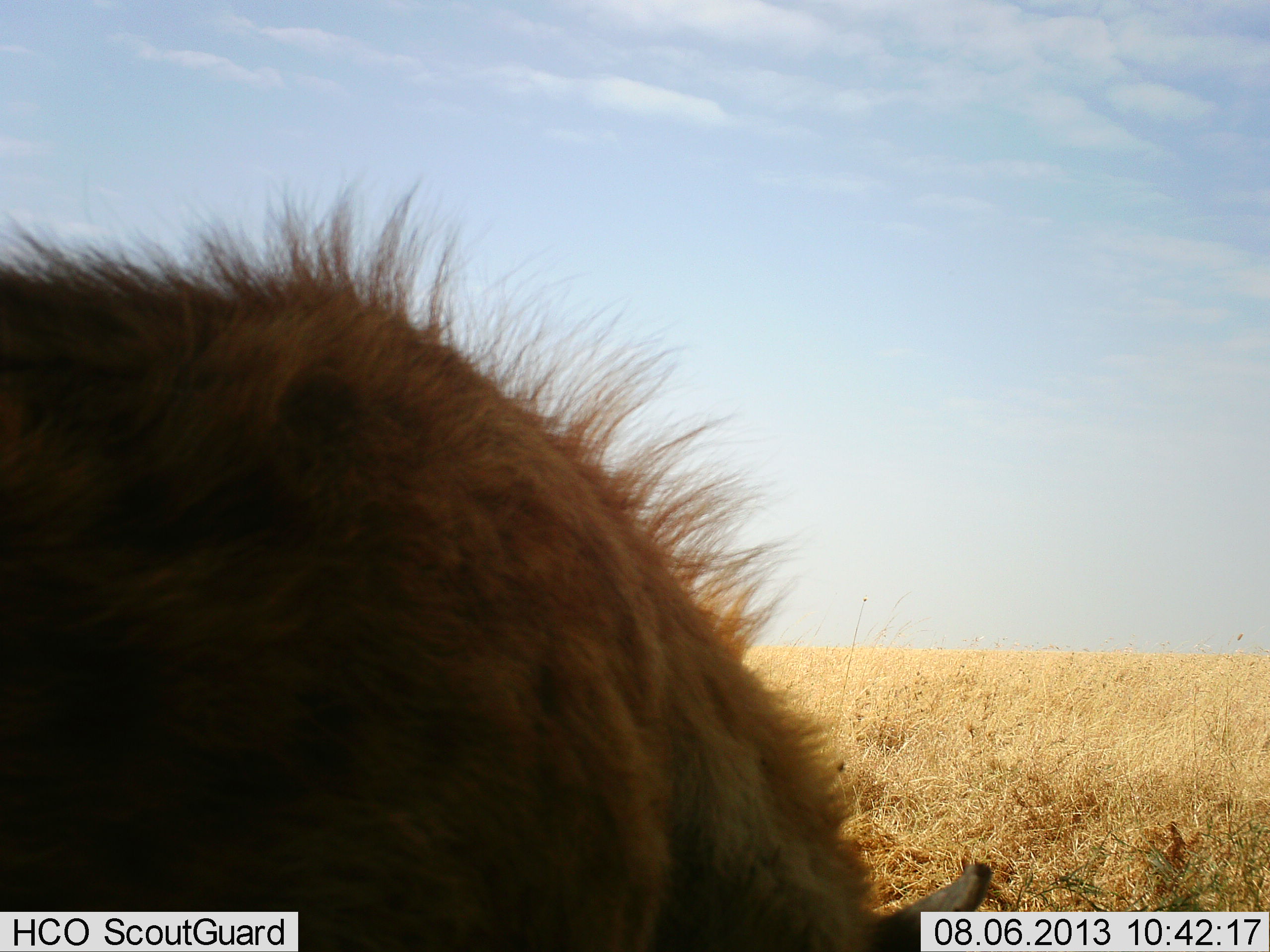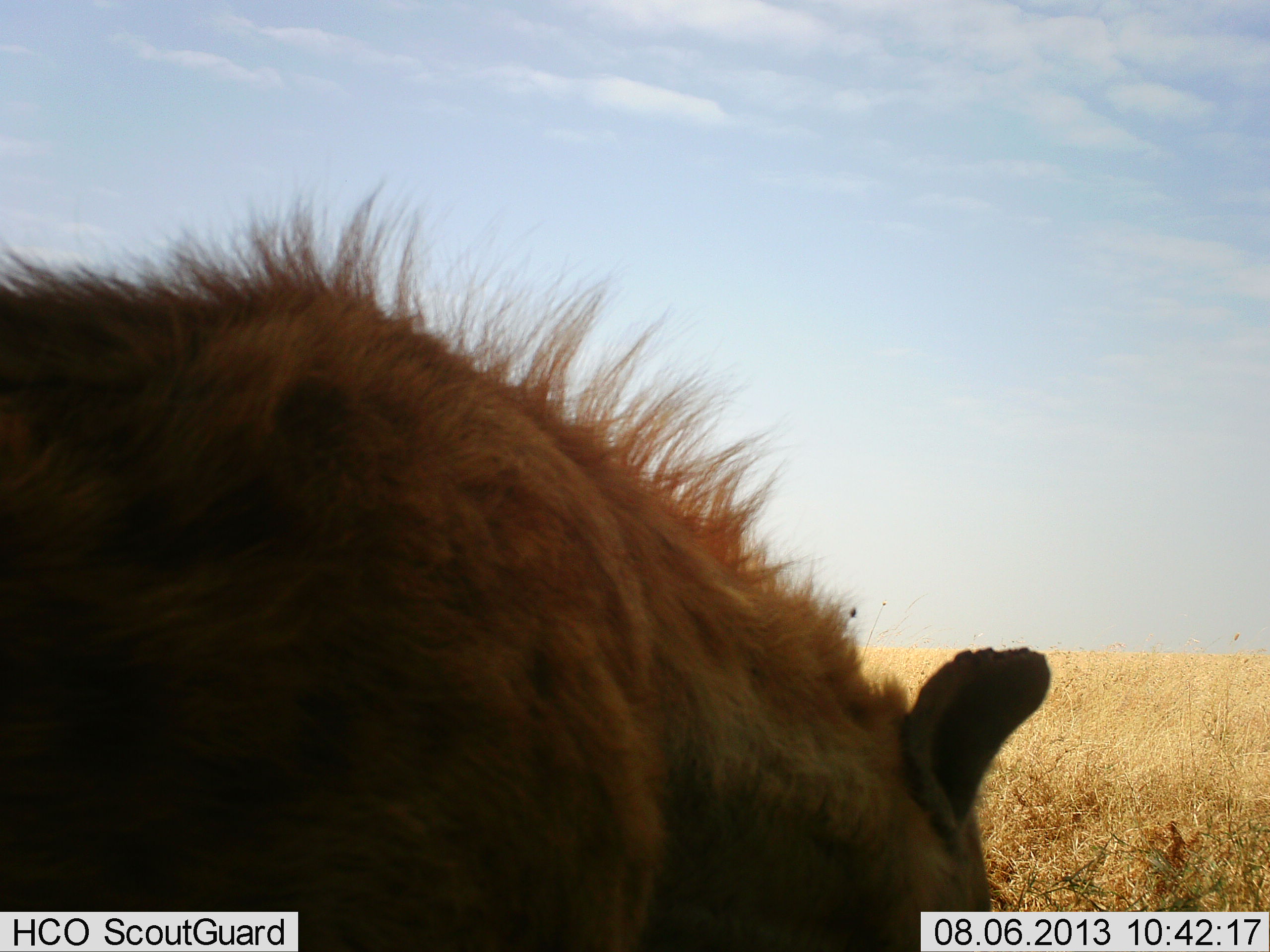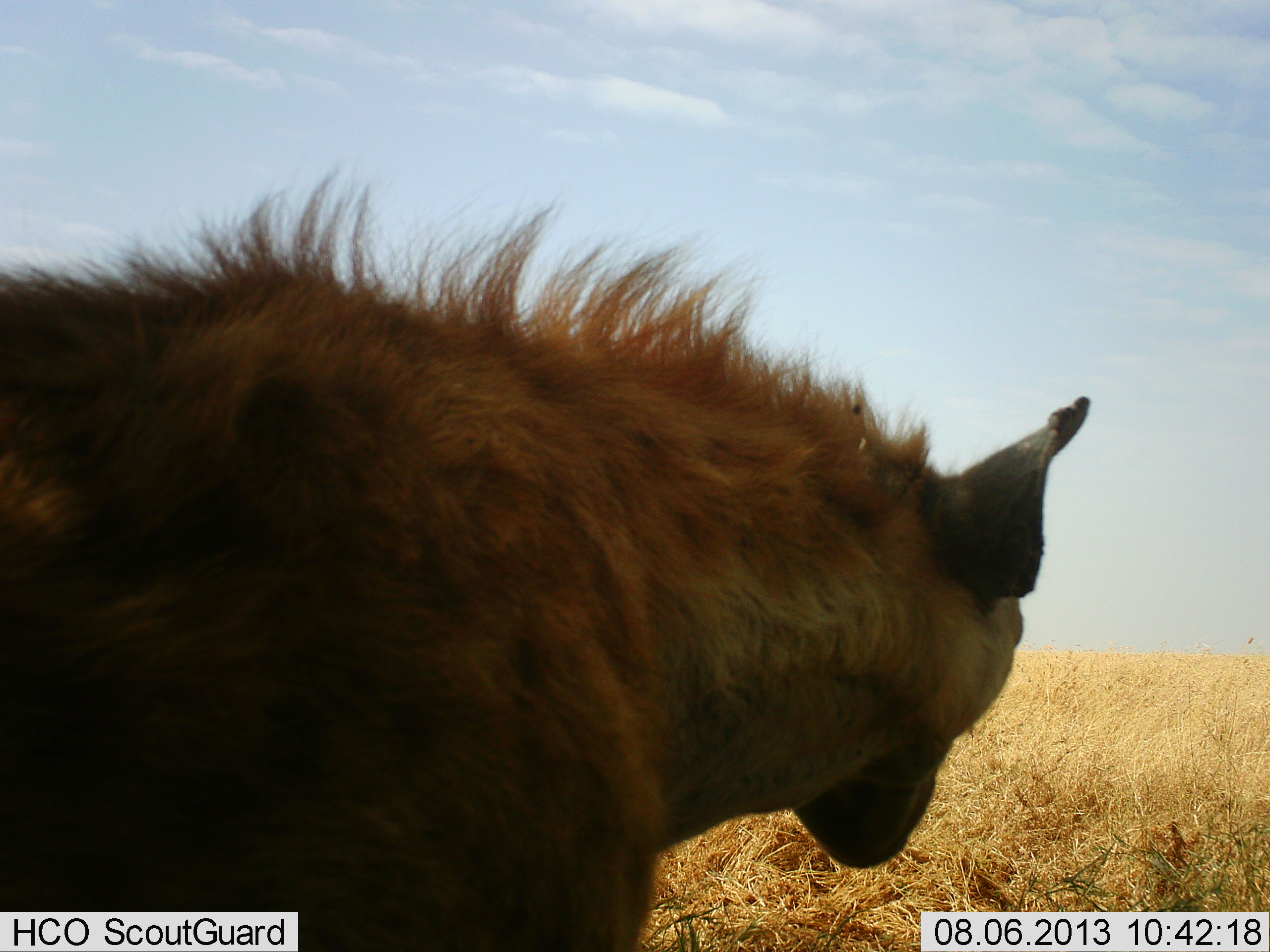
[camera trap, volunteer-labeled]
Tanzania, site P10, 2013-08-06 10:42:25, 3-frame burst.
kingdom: Animalia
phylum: Chordata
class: Mammalia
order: Carnivora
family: Hyaenidae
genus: Crocuta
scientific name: Crocuta crocuta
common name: spotted hyena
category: hyenaspotted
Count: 1.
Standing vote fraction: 70%.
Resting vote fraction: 4%.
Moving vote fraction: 22%.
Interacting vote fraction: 0%.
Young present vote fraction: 0%.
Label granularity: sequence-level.